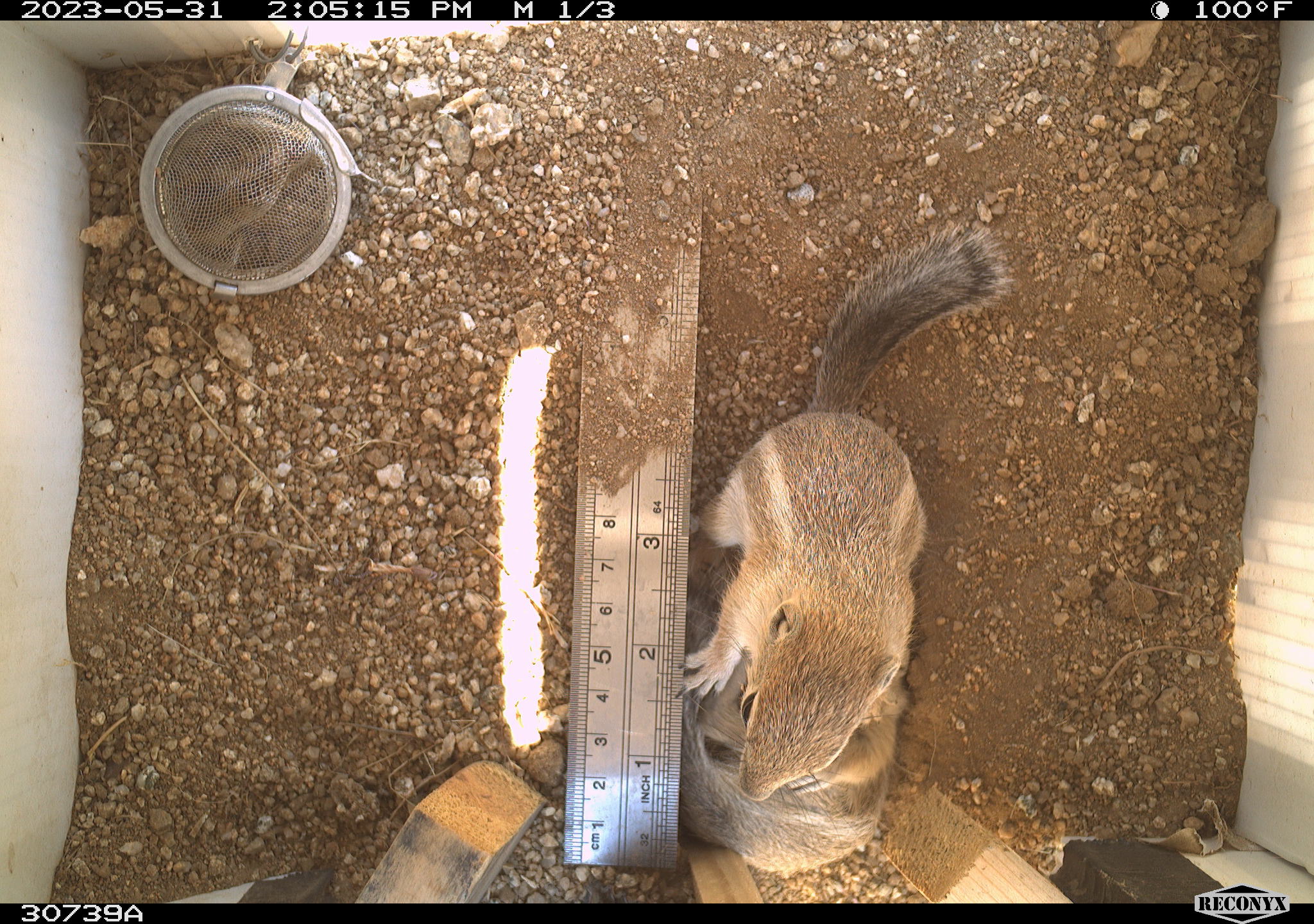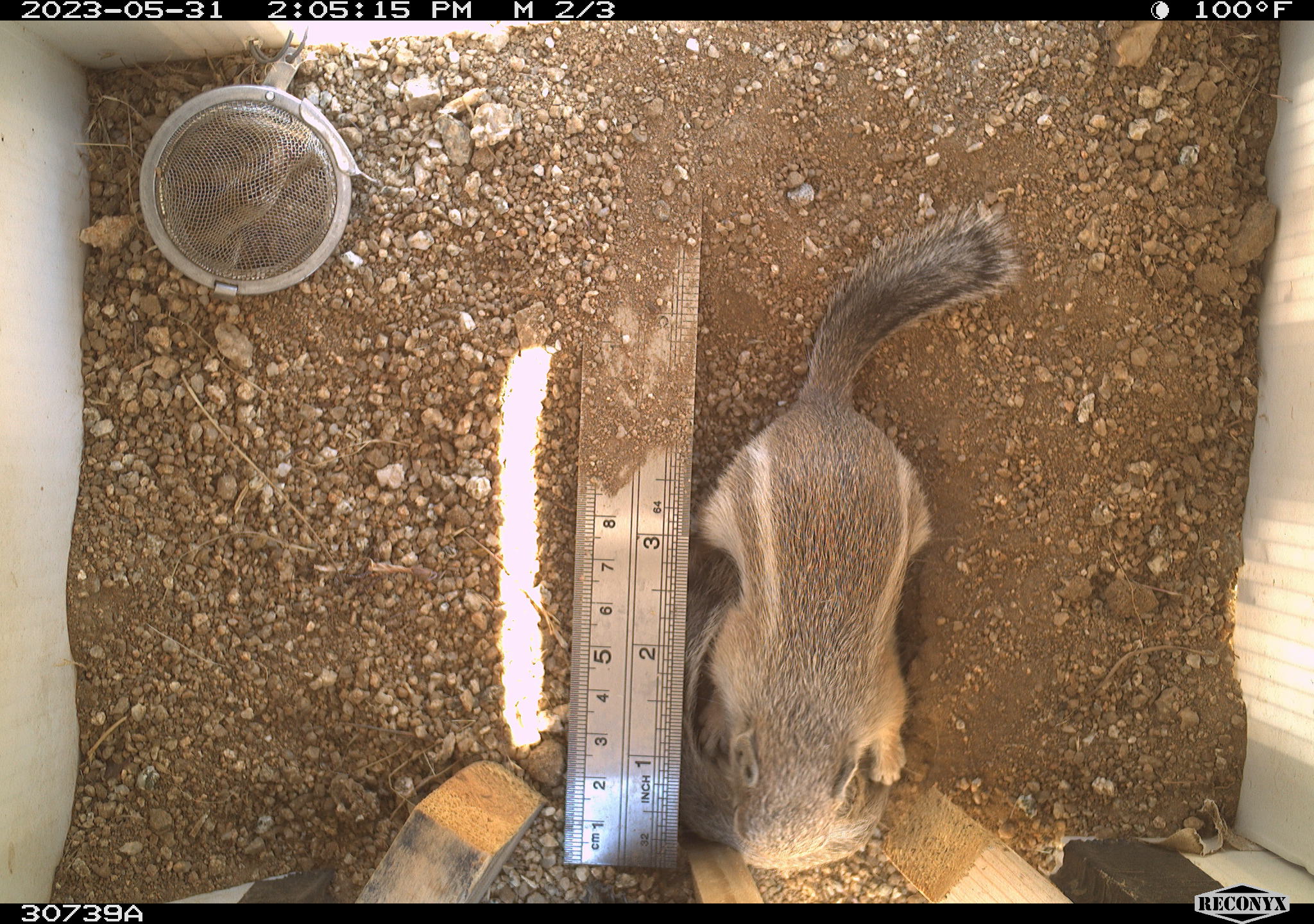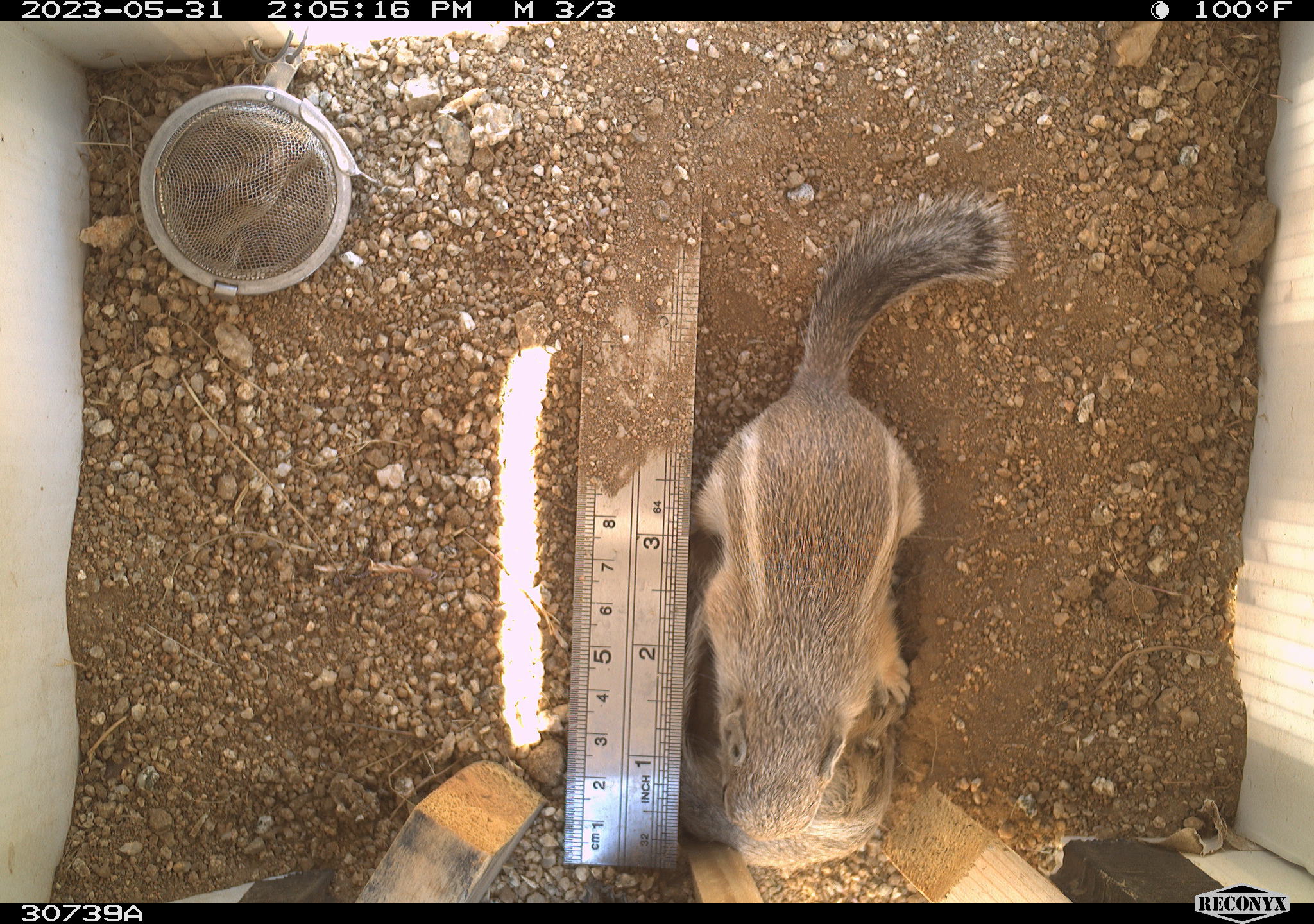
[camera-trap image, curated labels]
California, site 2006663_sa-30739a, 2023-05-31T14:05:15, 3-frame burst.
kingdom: Animalia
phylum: Chordata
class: Mammalia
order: Rodentia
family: Sciuridae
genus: Ammospermophilus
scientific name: Ammospermophilus leucurus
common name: white-tailed antelope squirrel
White-tailed antelope squirrel (Ammospermophilus leucurus).